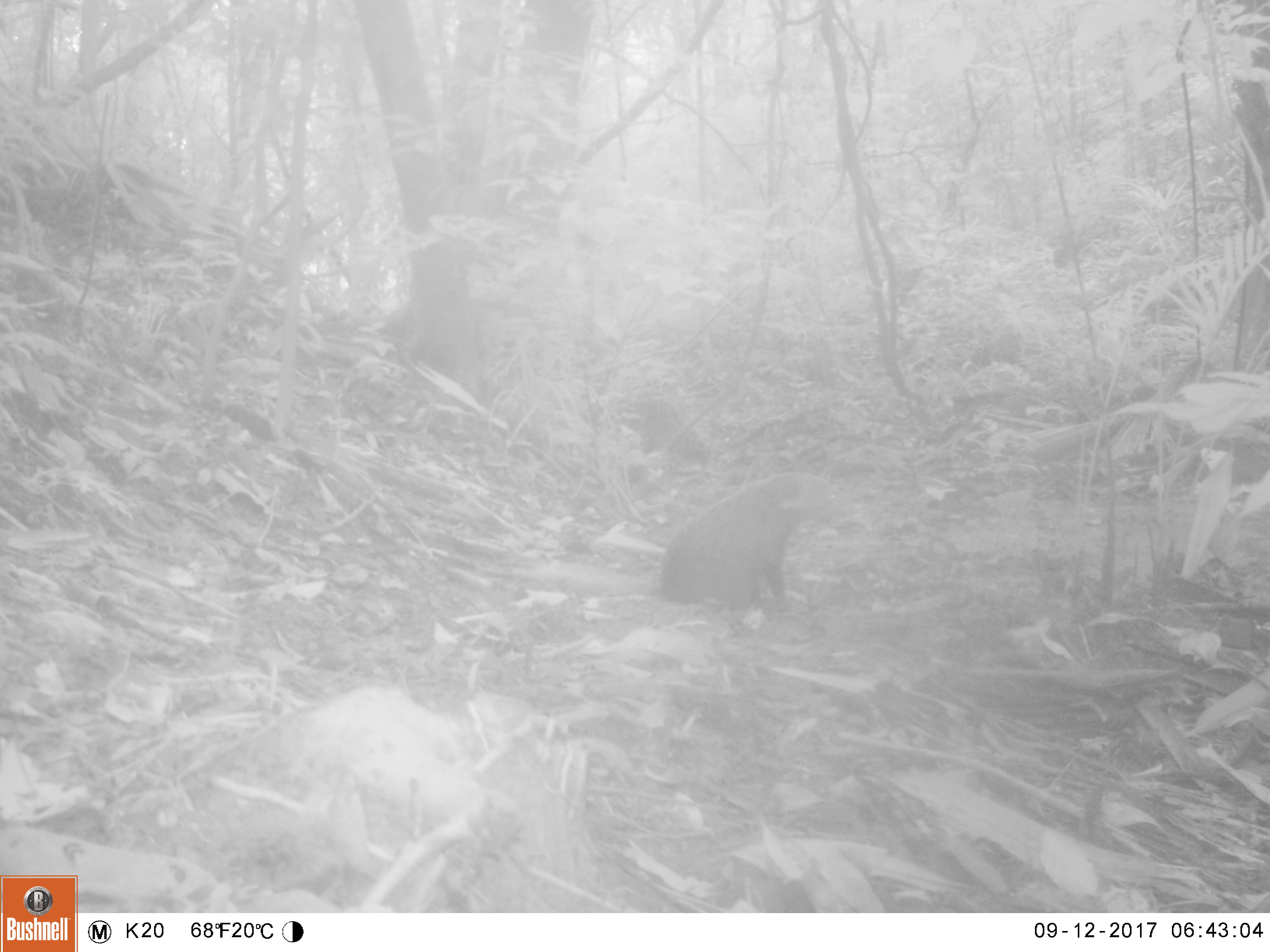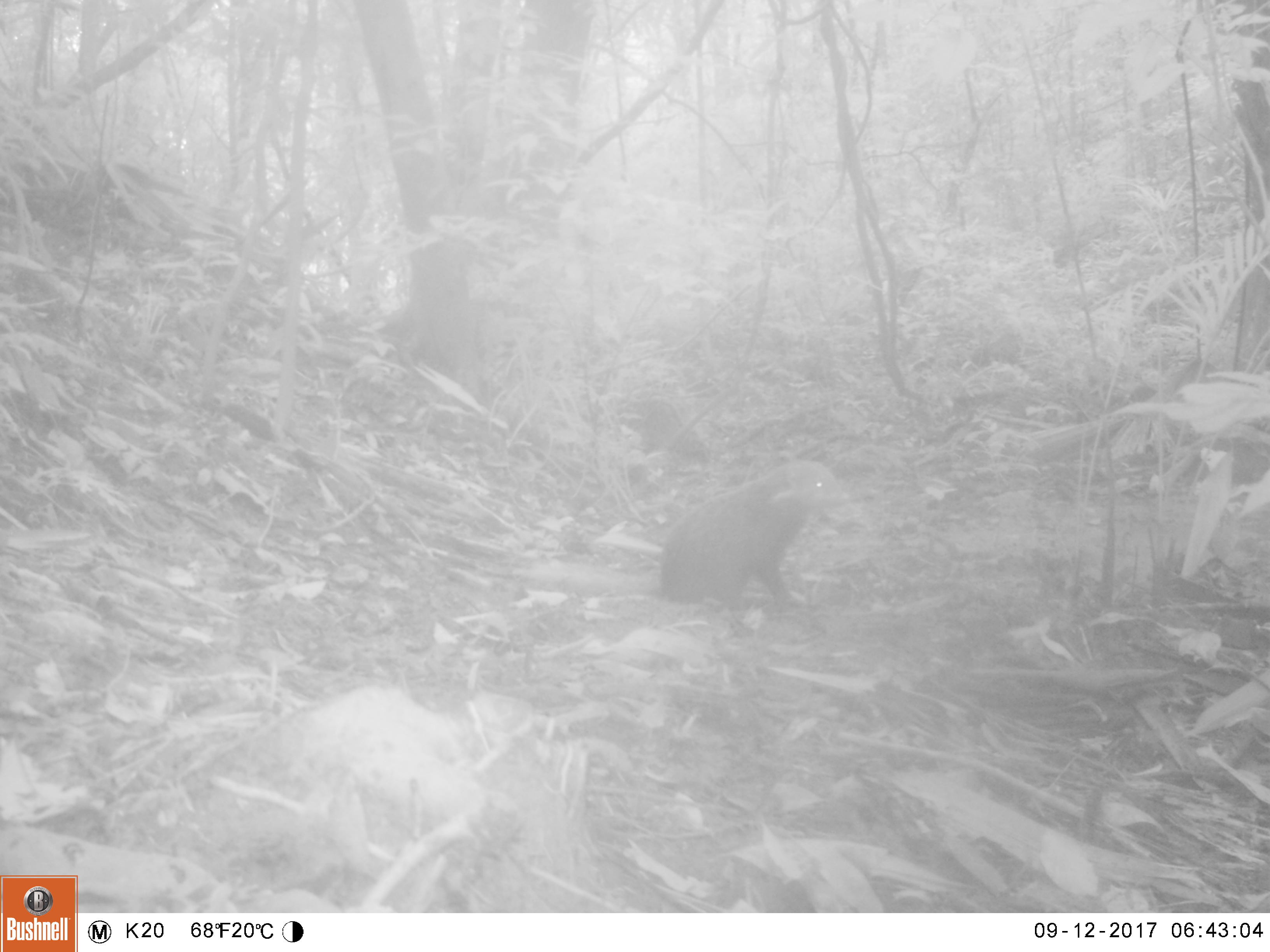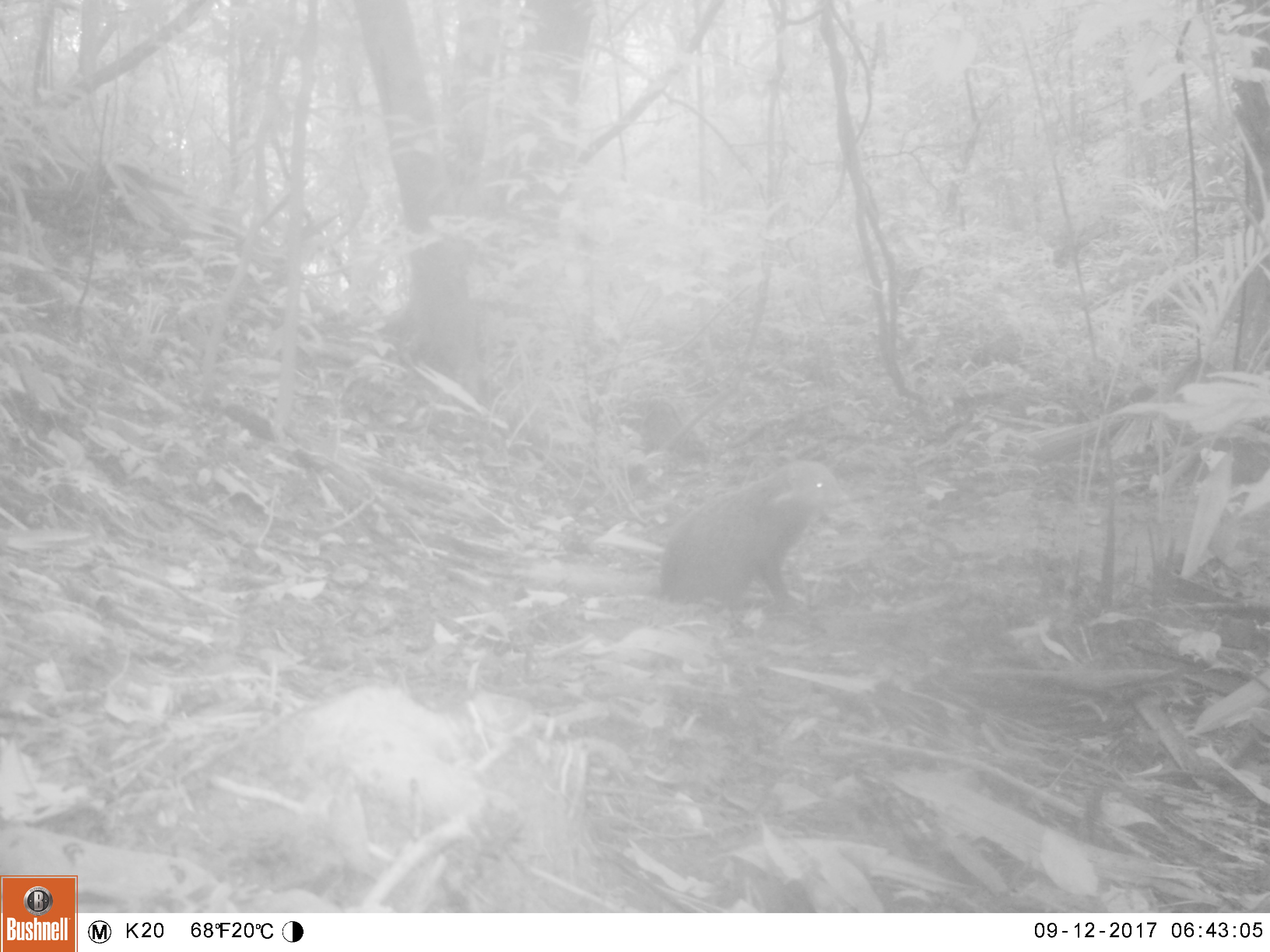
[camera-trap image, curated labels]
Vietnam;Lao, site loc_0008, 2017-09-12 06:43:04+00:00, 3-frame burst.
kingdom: Animalia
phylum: Chordata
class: Mammalia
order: Carnivora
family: Herpestidae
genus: Urva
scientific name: Urva urva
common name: crab-eating mongoose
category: crab eating mongoose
Crab eating mongoose (crab-eating mongoose) (Urva urva). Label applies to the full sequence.